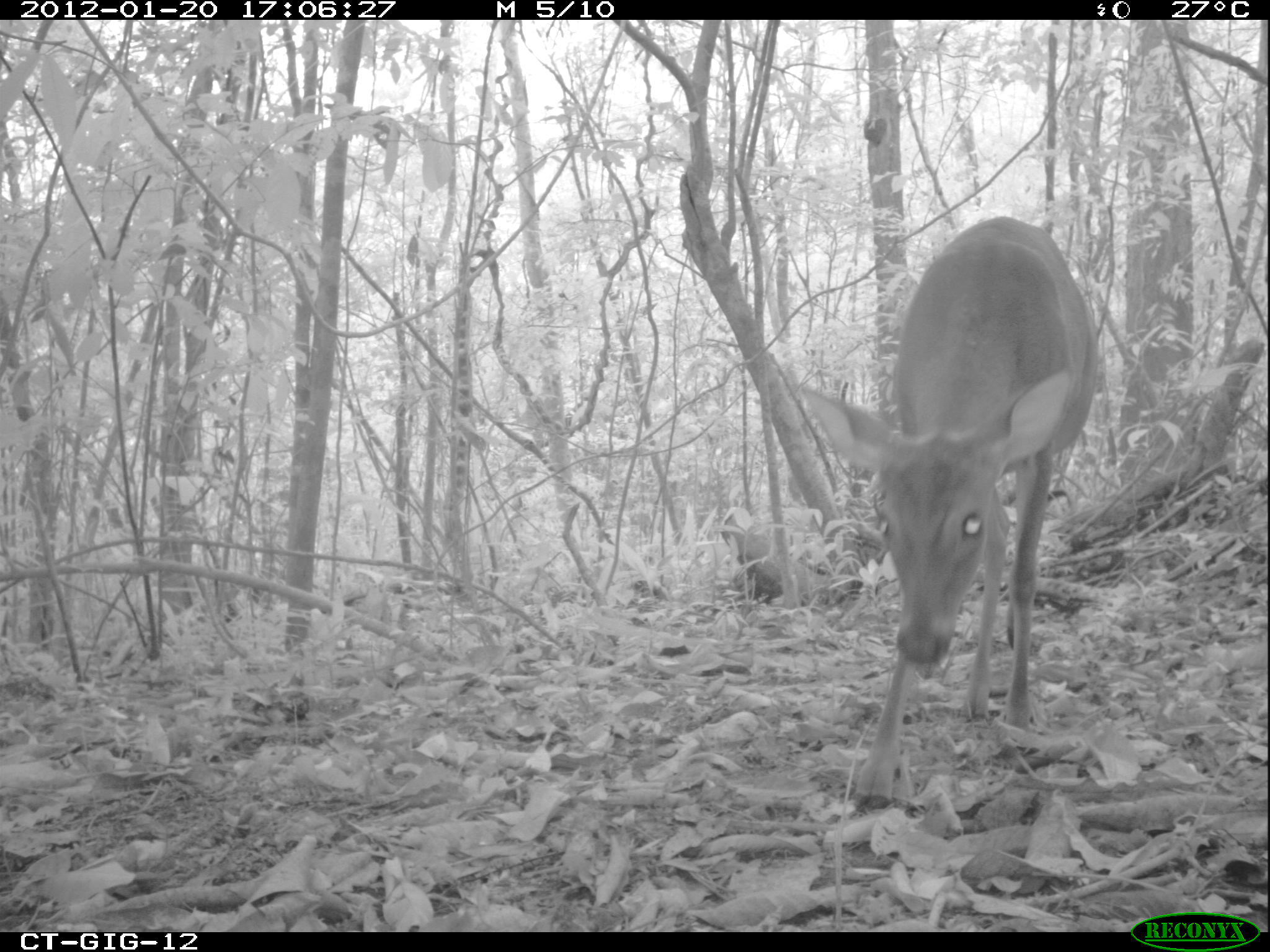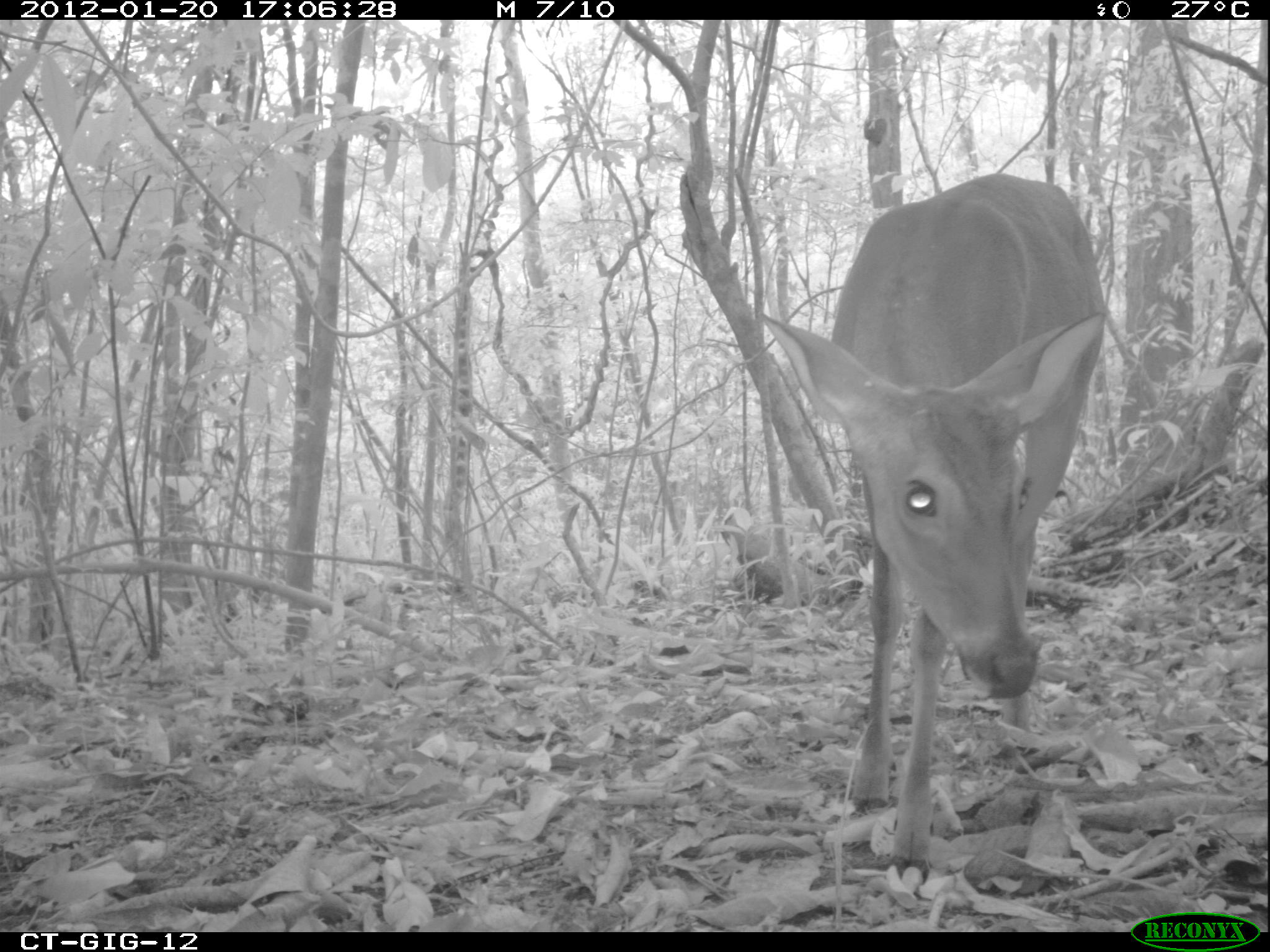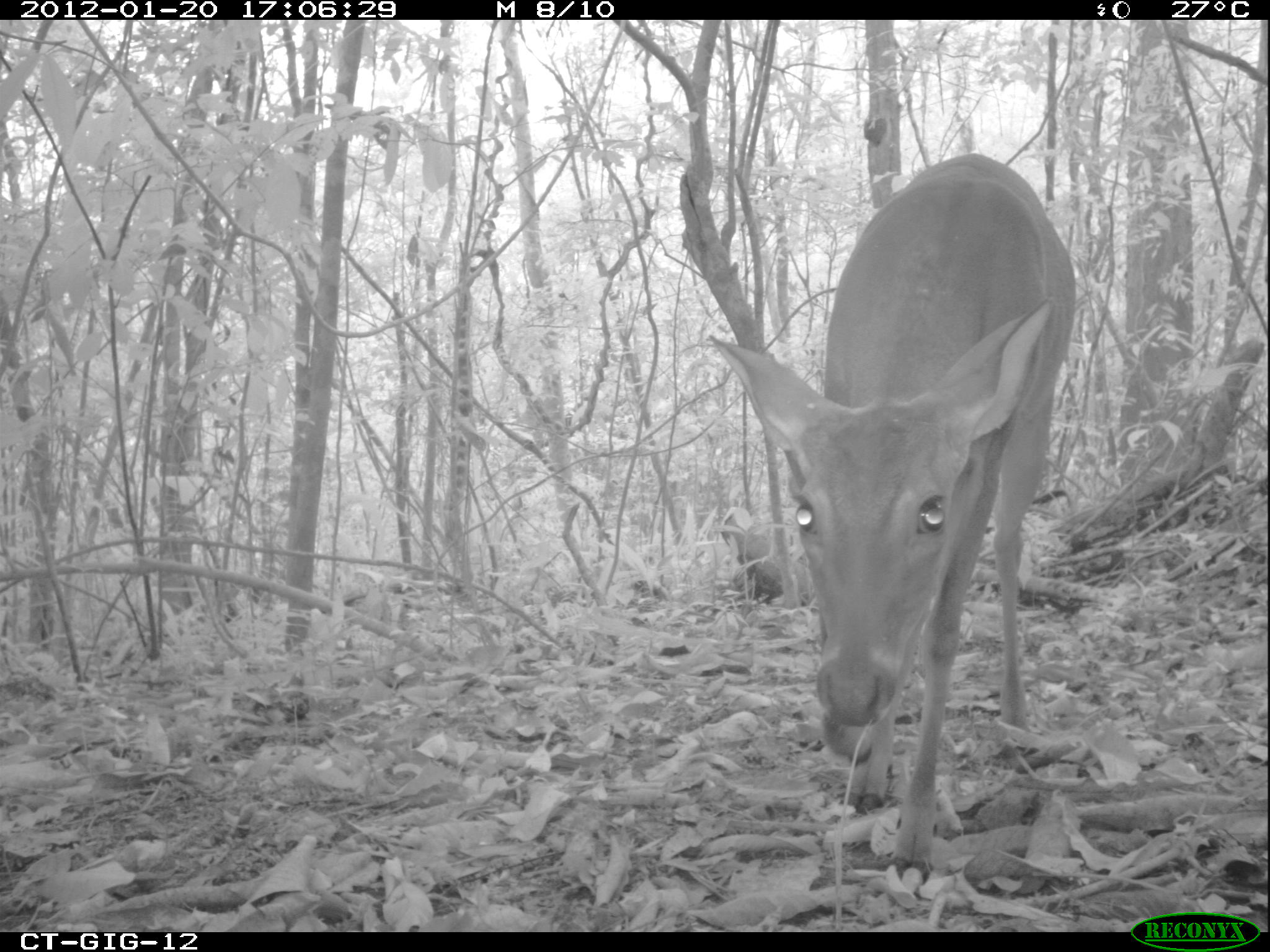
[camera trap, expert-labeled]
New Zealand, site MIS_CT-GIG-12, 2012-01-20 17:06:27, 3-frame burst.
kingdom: Animalia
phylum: Chordata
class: Mammalia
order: Artiodactyla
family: Cervidae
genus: Odocoileus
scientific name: Odocoileus virginianus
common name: white-tailed deer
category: white tailed deer